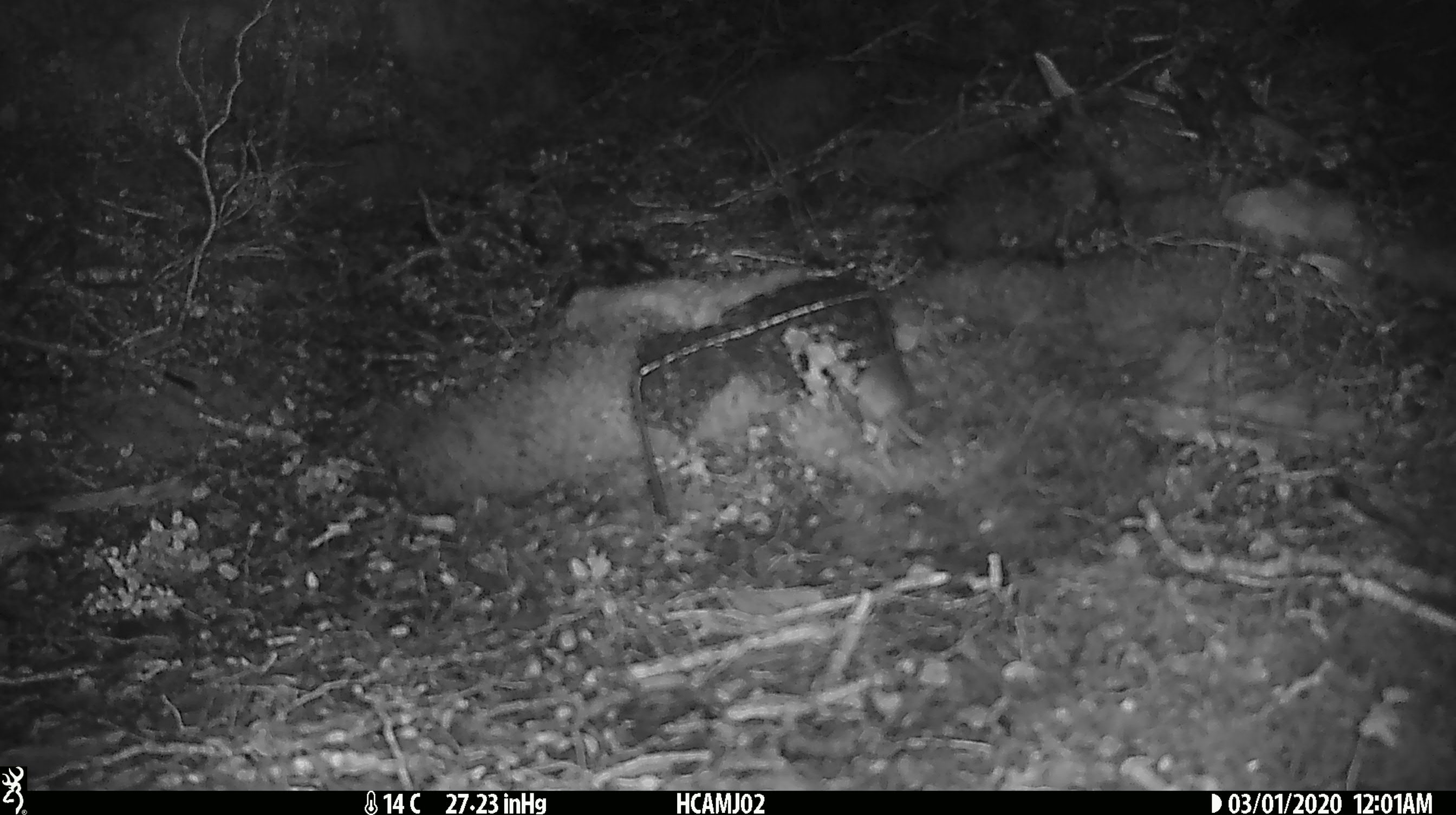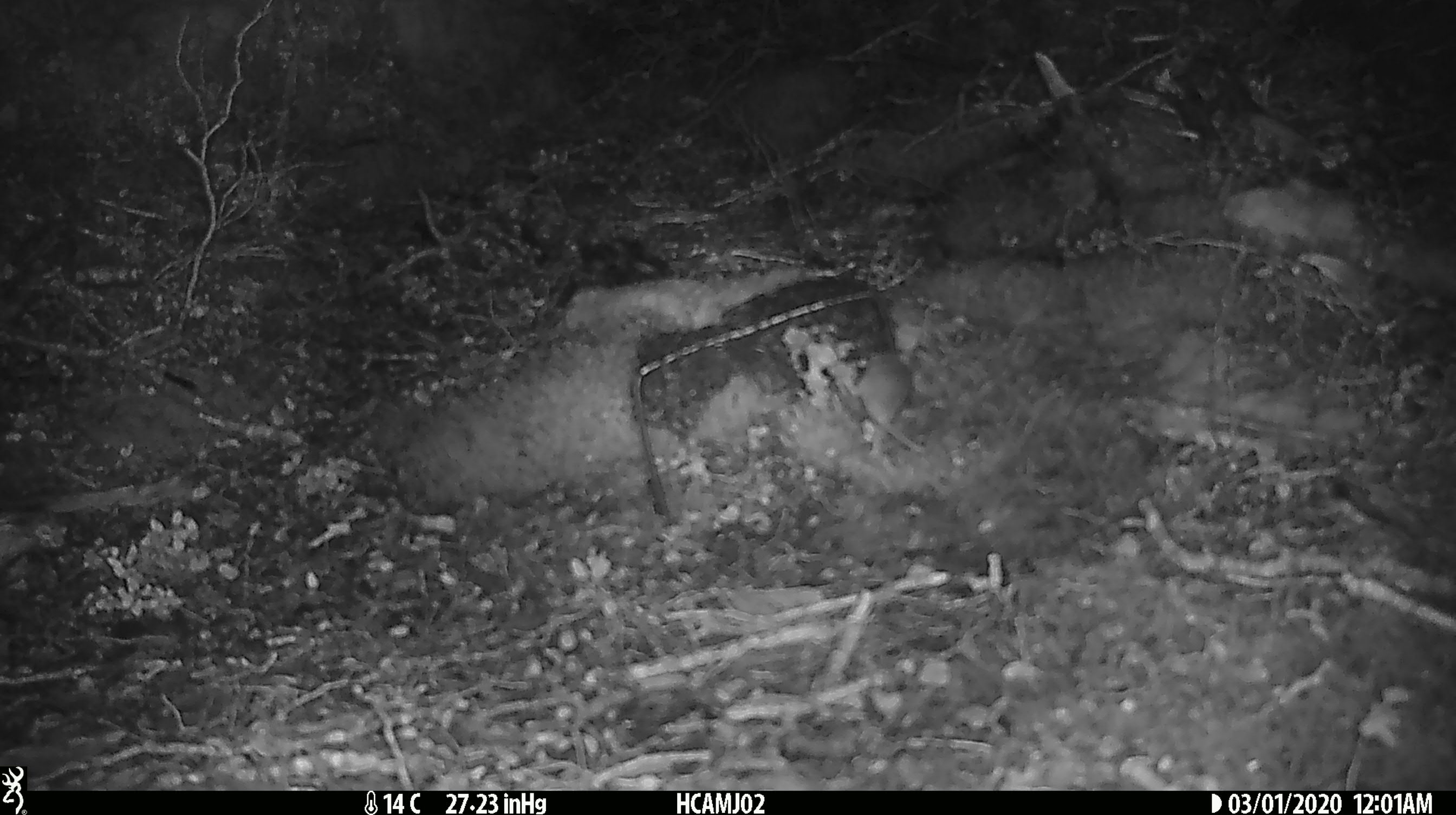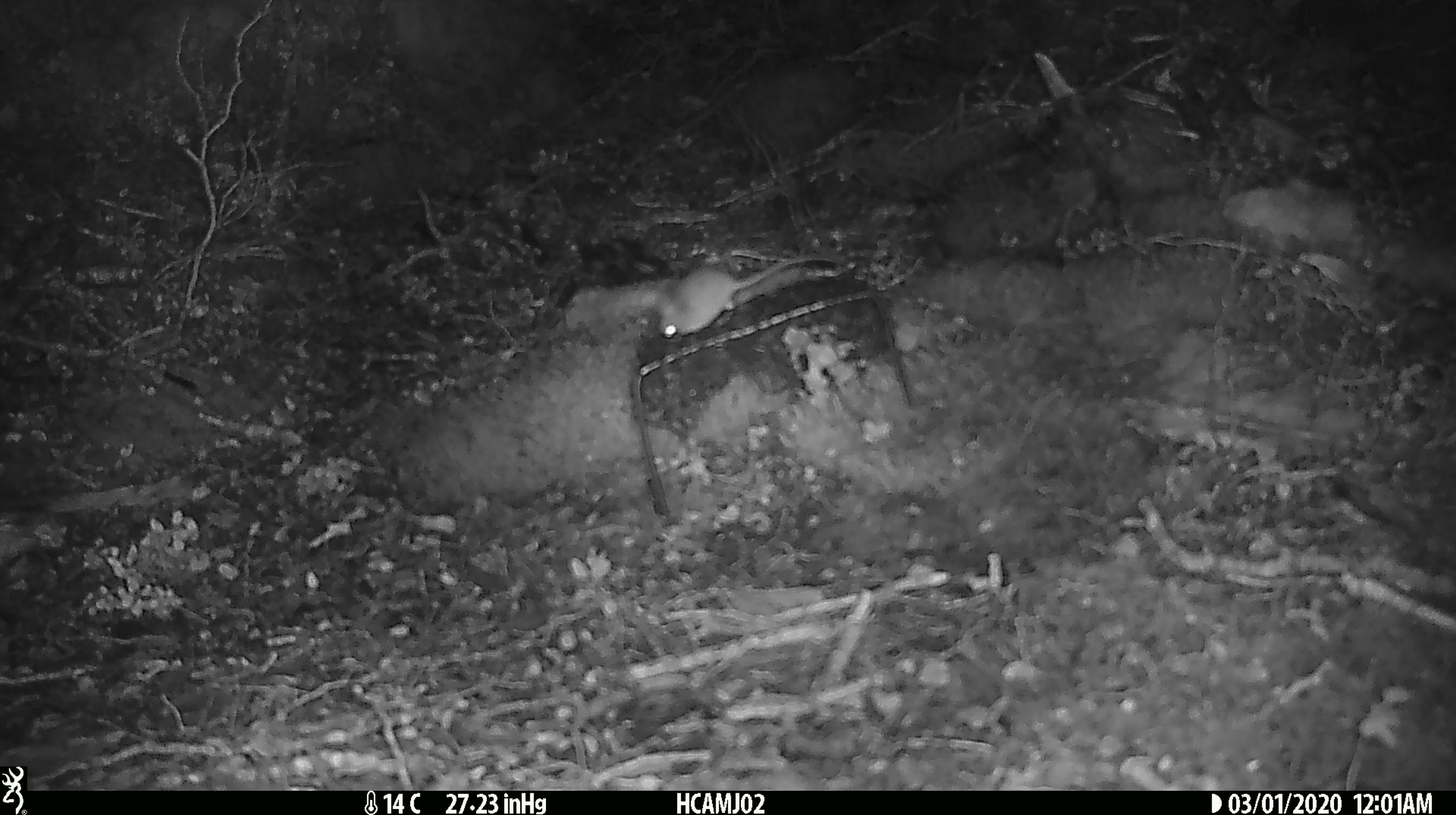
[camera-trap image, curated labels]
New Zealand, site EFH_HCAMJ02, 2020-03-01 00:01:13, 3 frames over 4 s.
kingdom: Animalia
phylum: Chordata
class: Mammalia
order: Rodentia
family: Muridae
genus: Mus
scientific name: Mus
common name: mouse